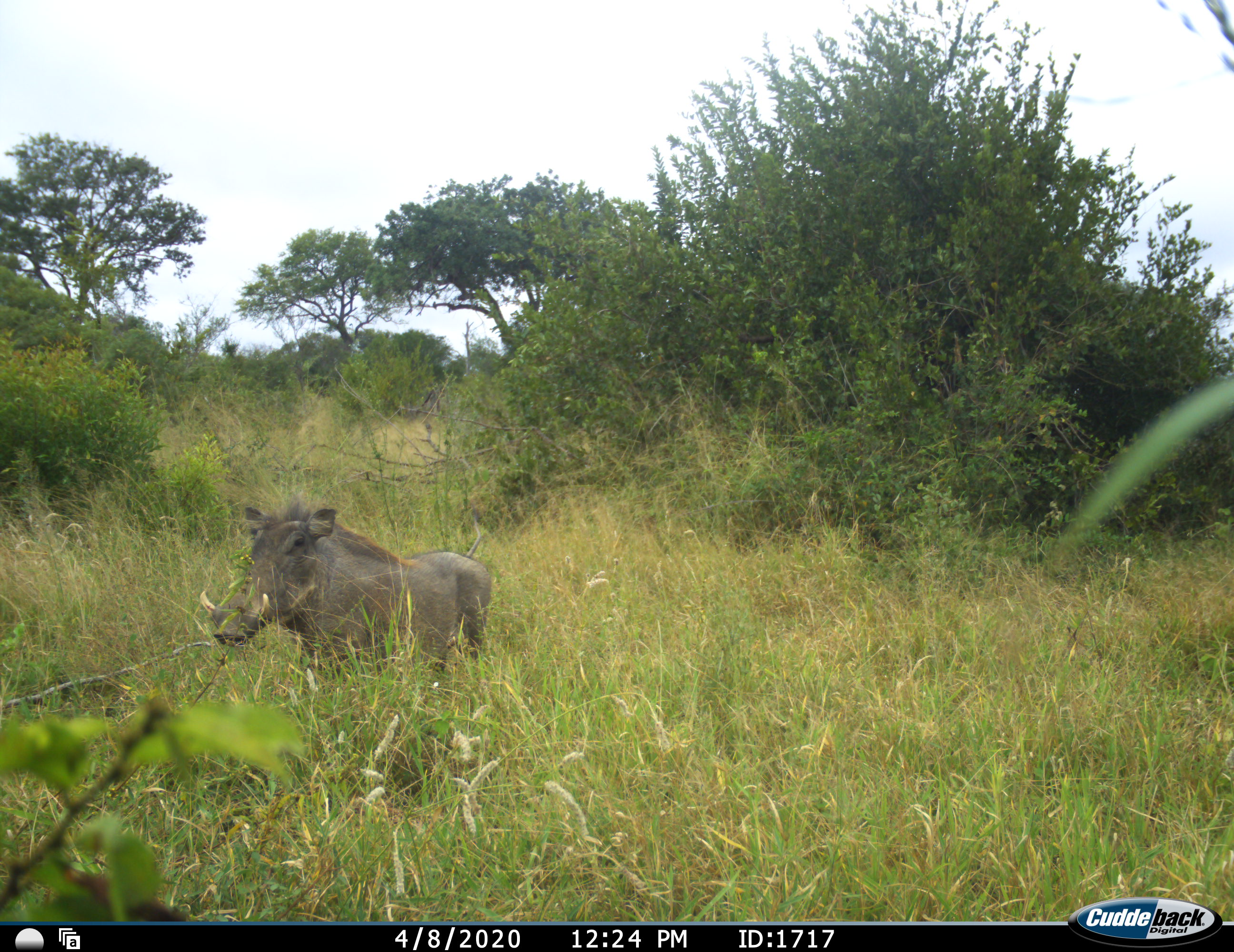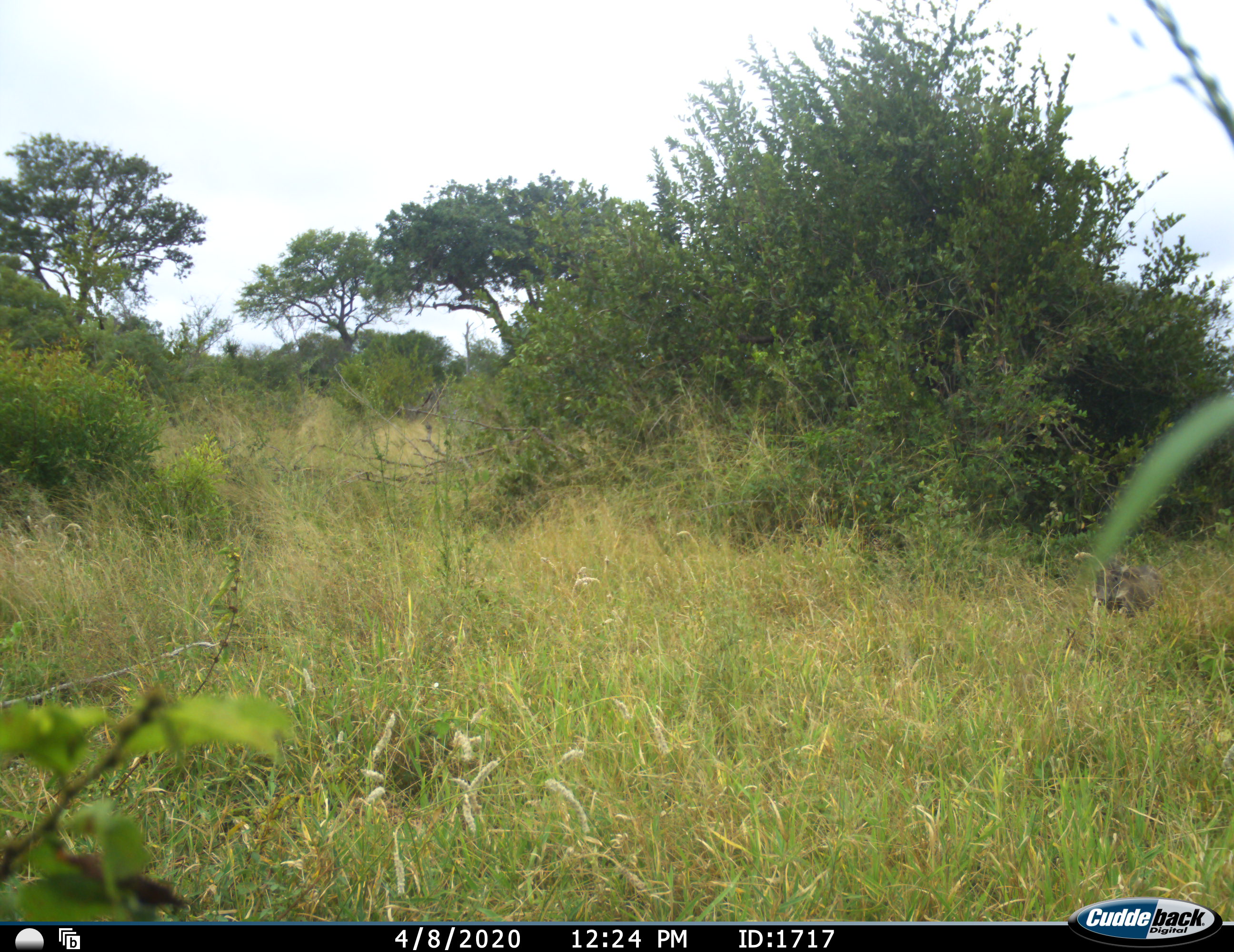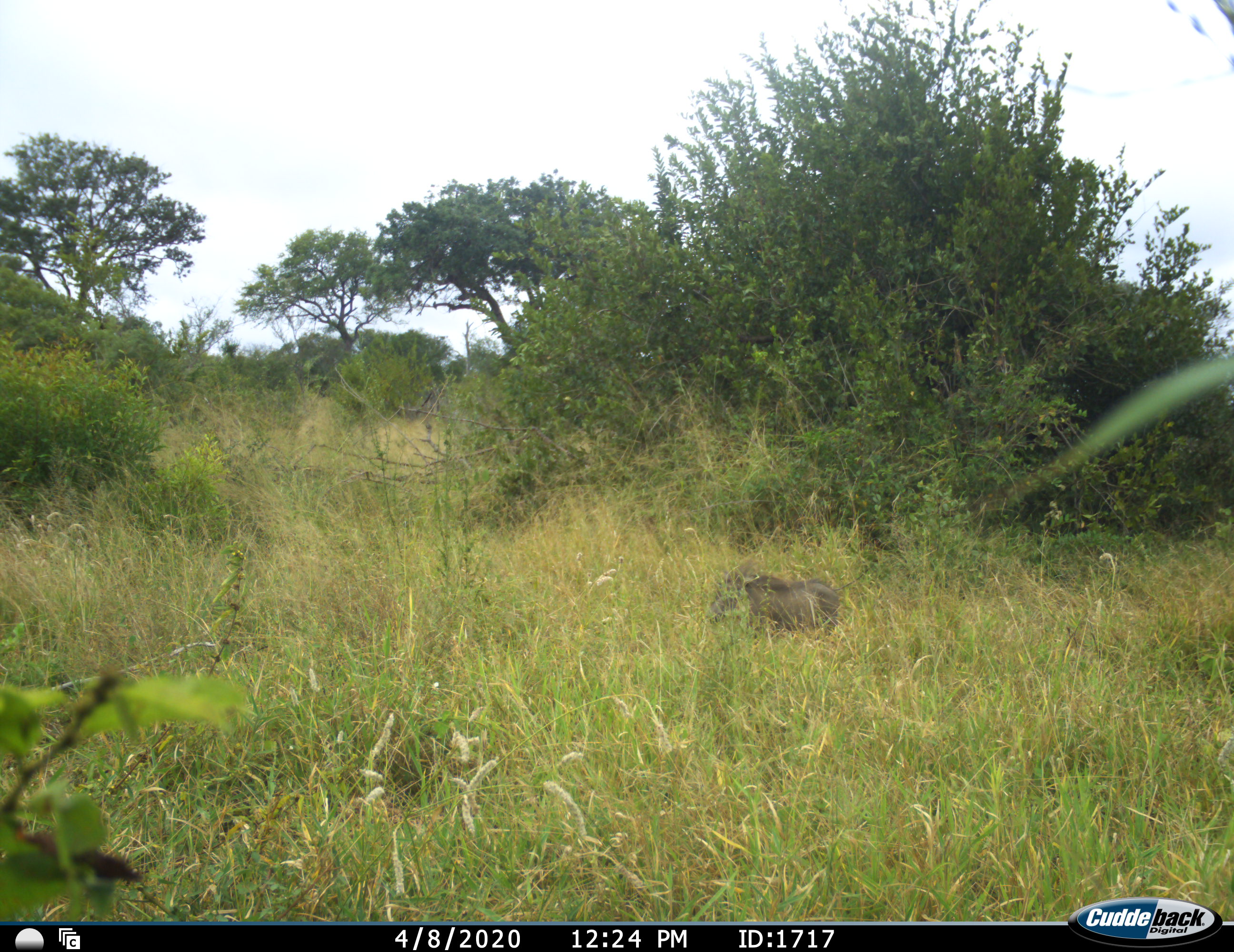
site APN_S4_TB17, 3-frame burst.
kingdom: Animalia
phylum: Chordata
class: Mammalia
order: Artiodactyla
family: Suidae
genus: Phacochoerus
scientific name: Phacochoerus africanus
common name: warthog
Warthog (Phacochoerus africanus), count 2. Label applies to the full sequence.